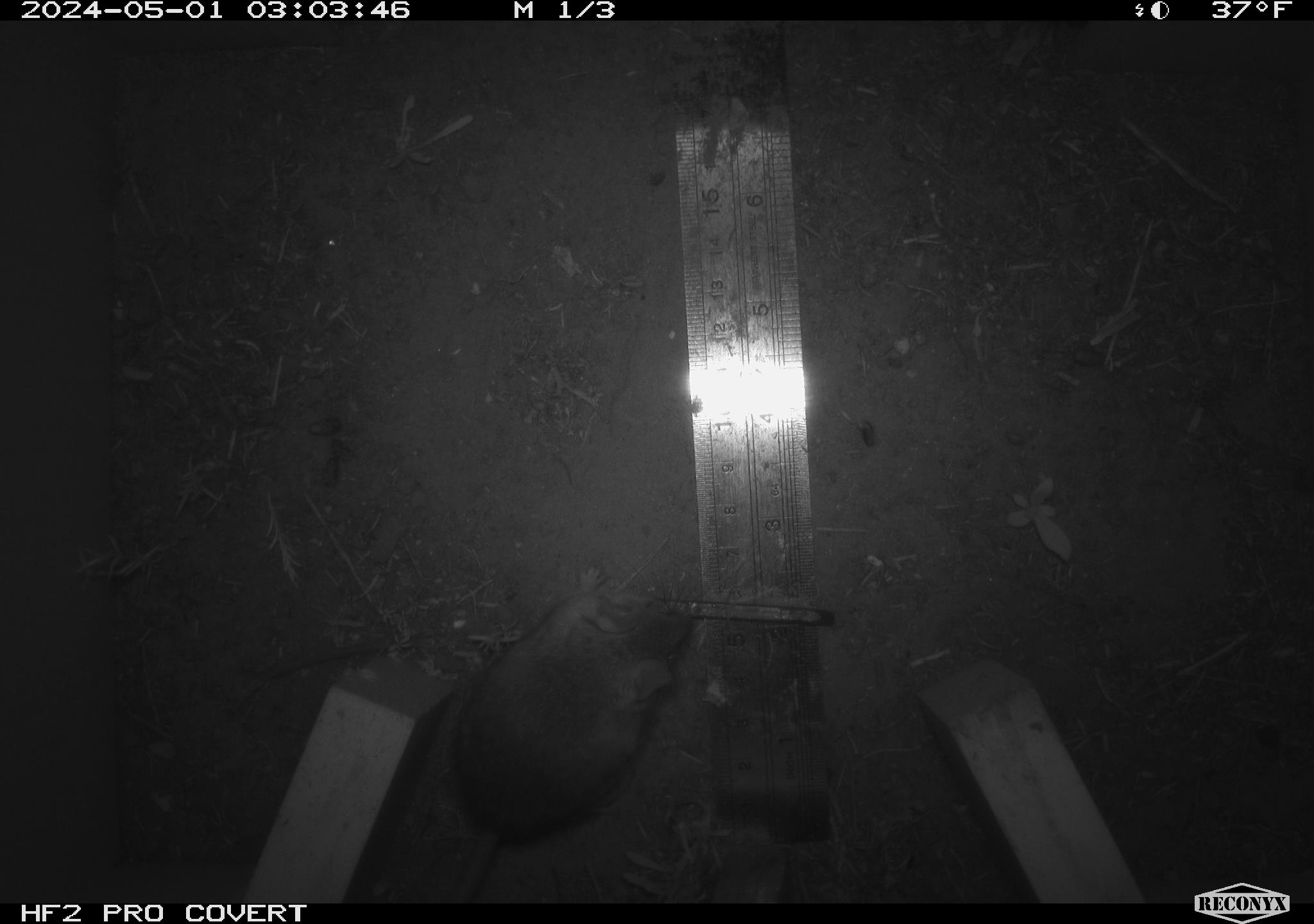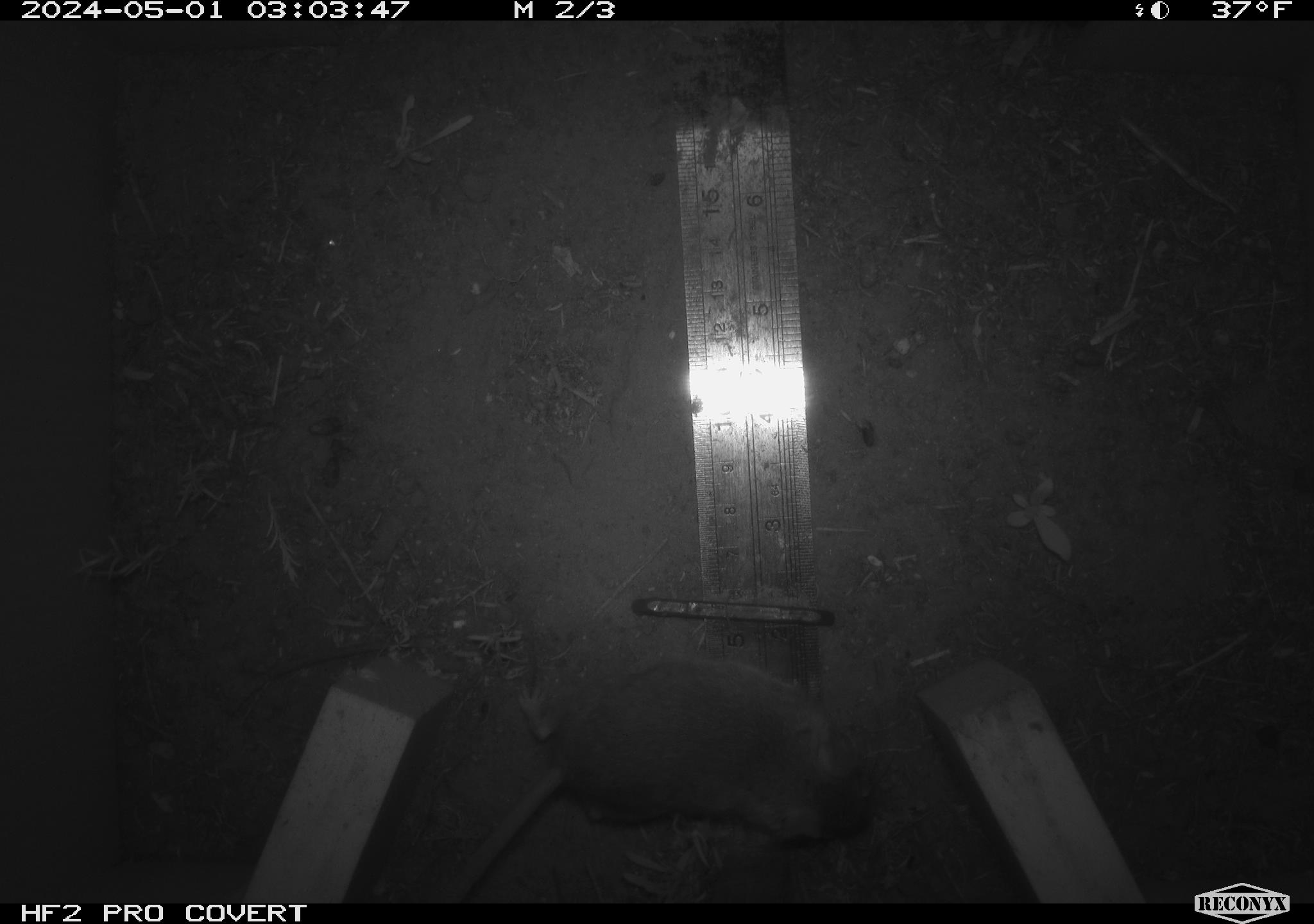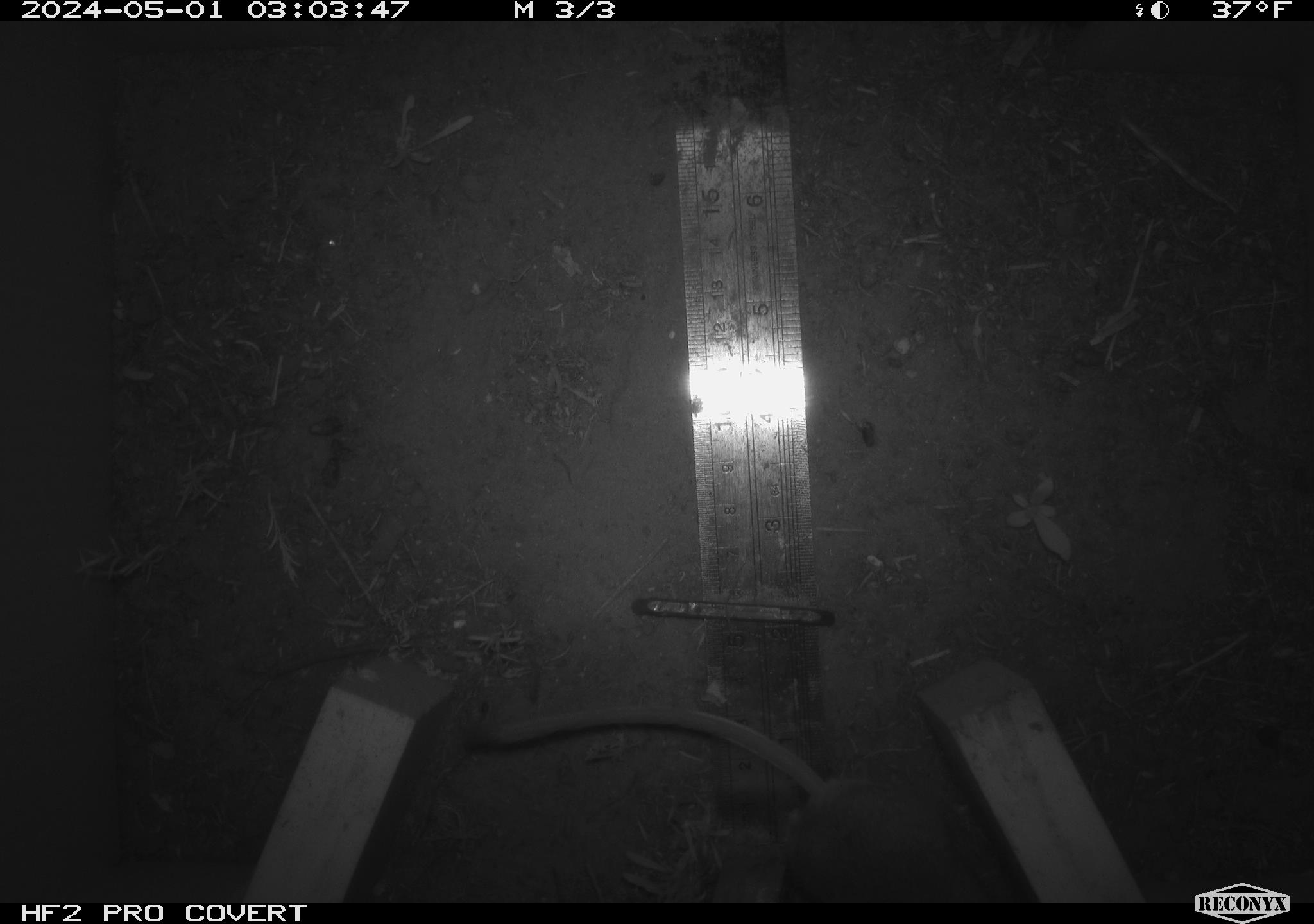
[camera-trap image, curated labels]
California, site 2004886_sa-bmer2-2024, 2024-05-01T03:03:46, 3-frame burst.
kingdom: Animalia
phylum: Chordata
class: Mammalia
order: Rodentia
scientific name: Rodentia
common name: mouse species